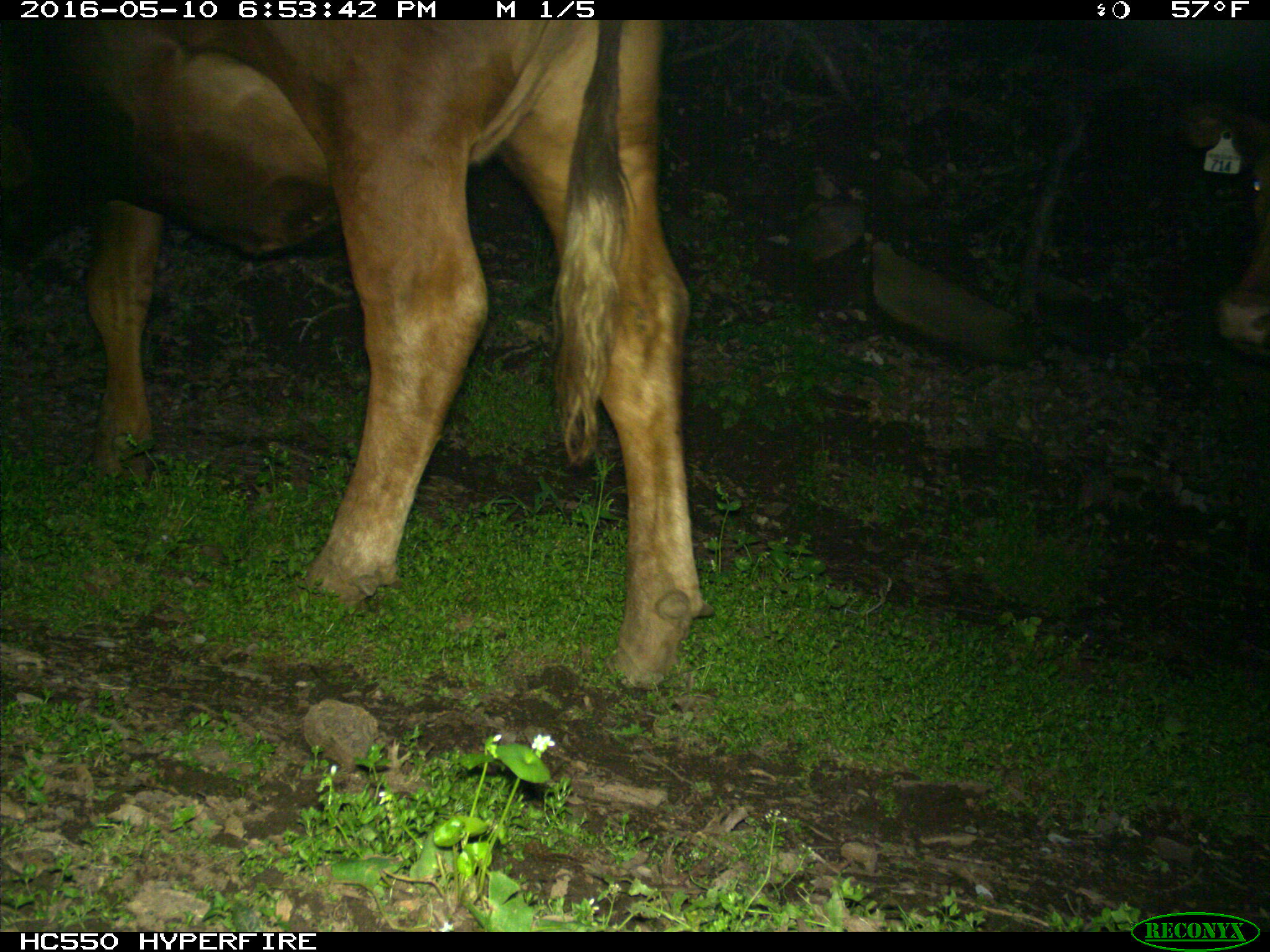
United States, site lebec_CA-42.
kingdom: Animalia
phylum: Chordata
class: Mammalia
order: Artiodactyla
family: Bovidae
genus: Bos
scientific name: Bos taurus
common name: domestic cow